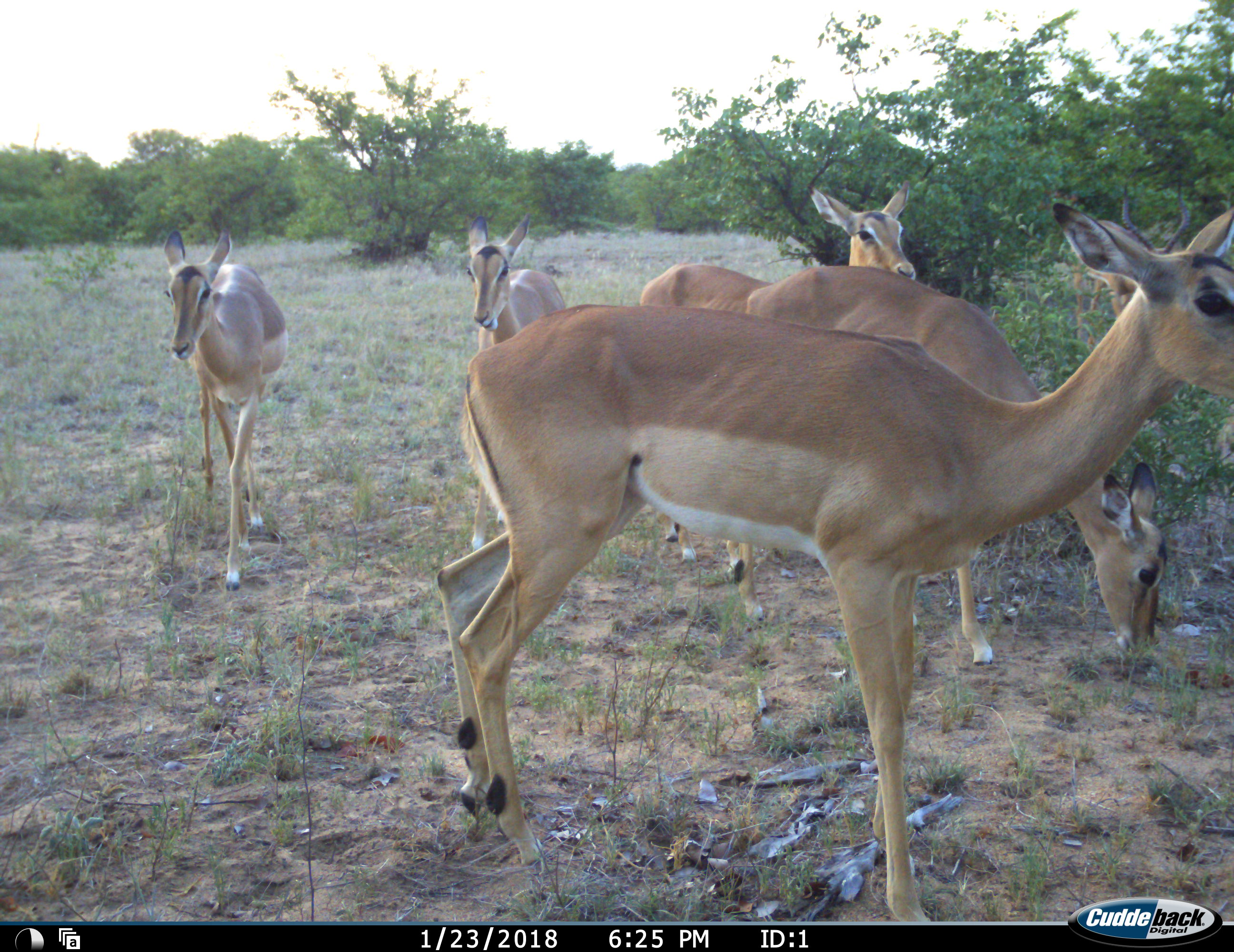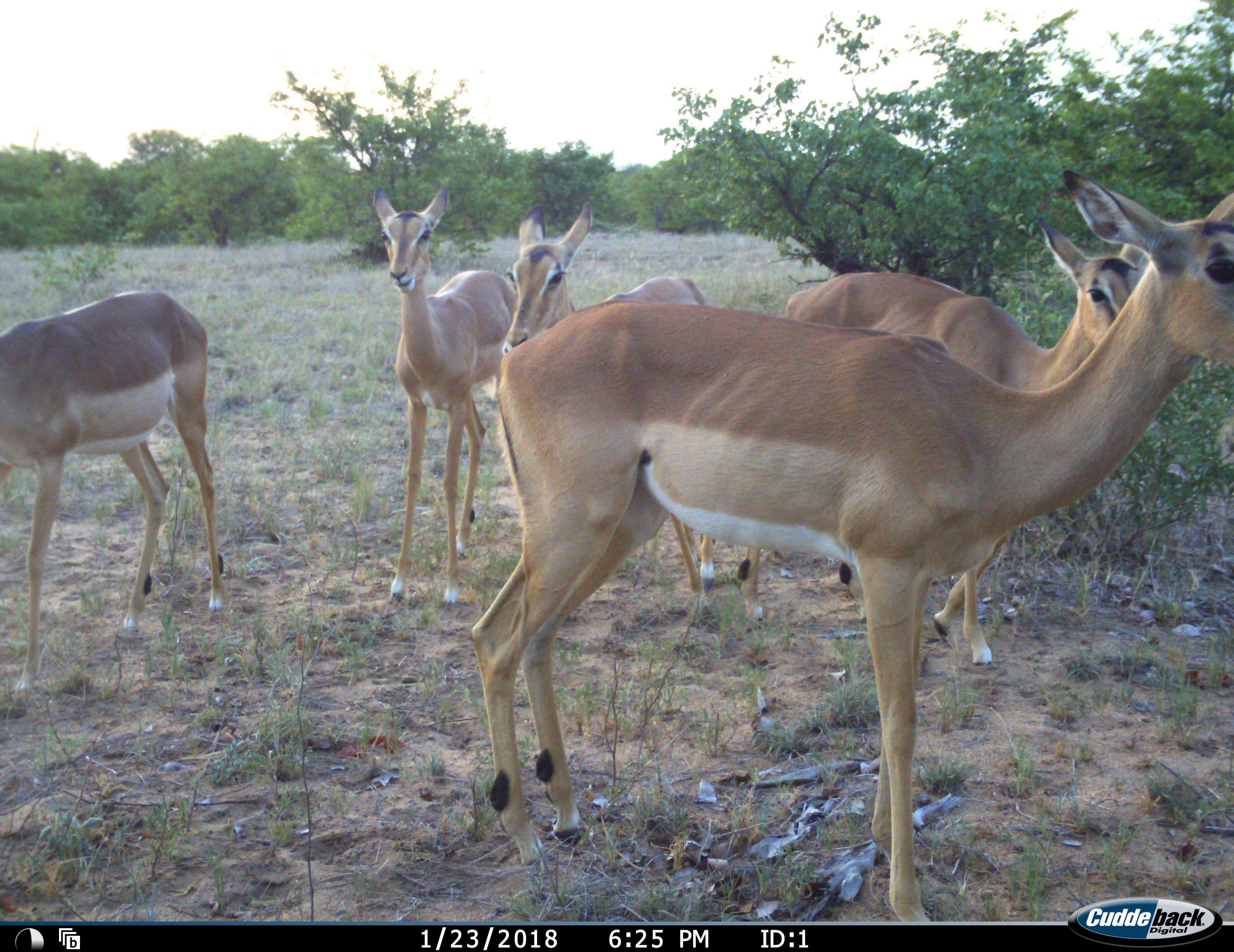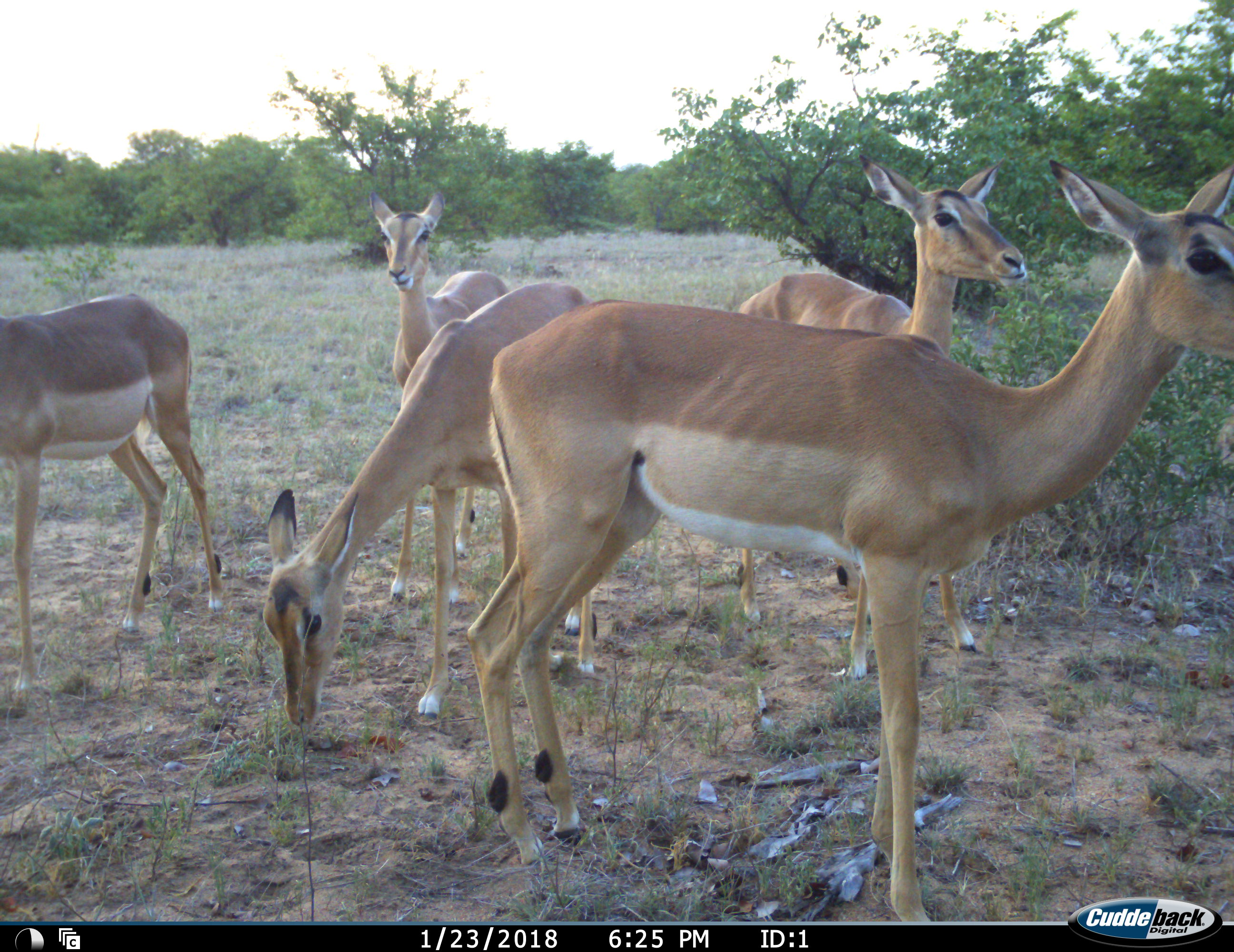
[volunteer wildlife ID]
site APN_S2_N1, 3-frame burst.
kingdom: Animalia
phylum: Chordata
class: Mammalia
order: Artiodactyla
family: Bovidae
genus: Aepyceros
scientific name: Aepyceros melampus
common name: impala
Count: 5.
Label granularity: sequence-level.